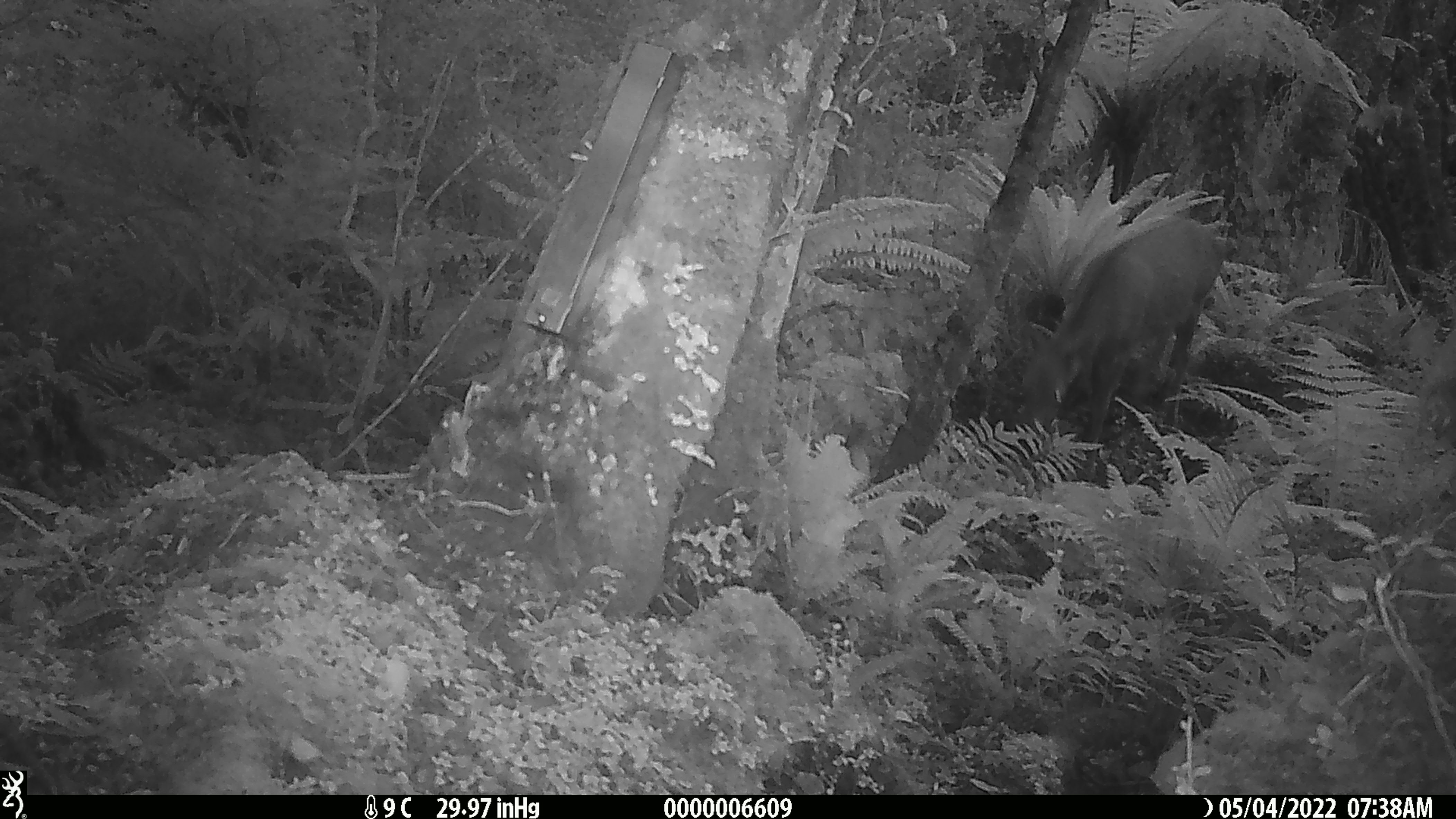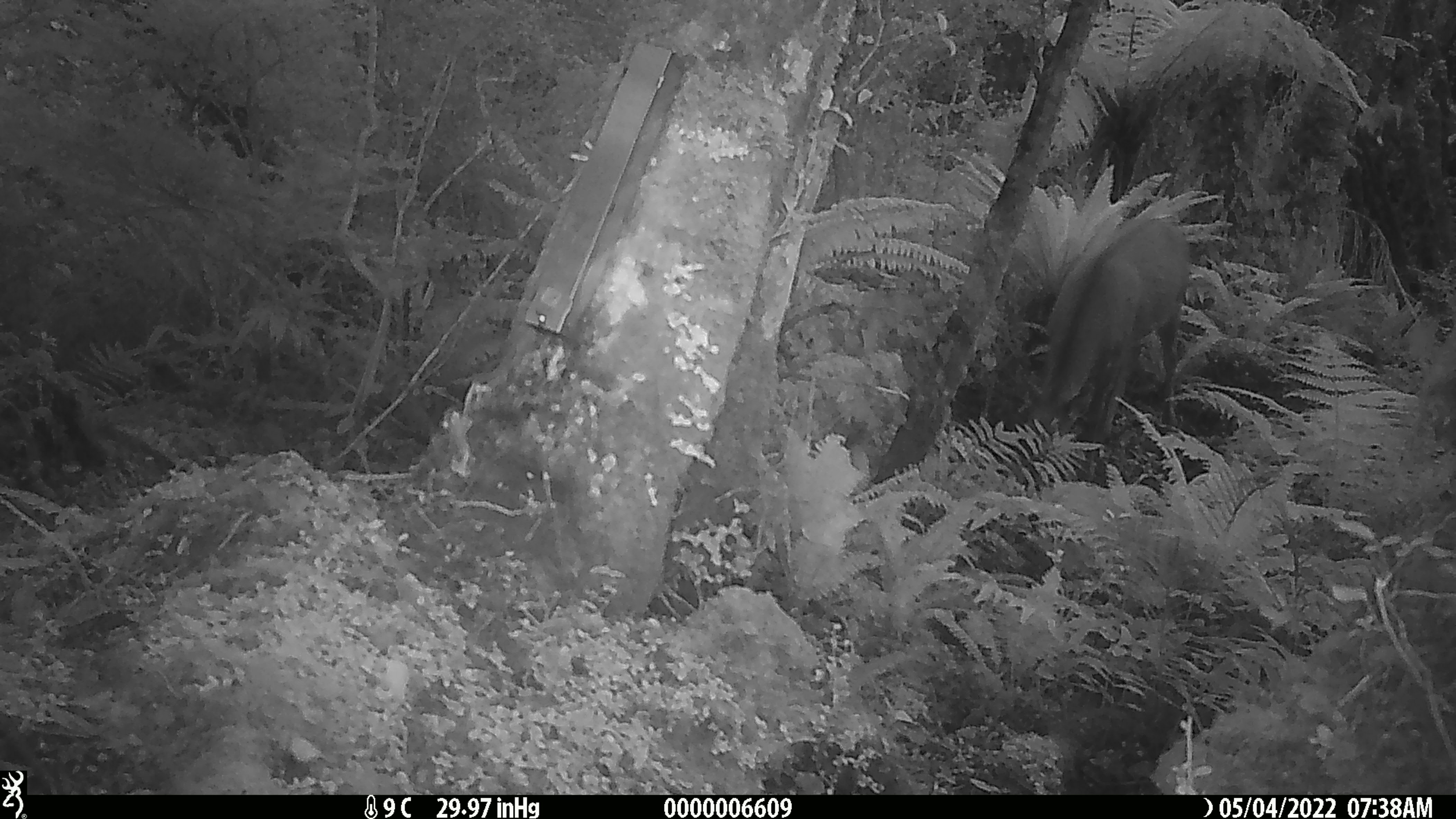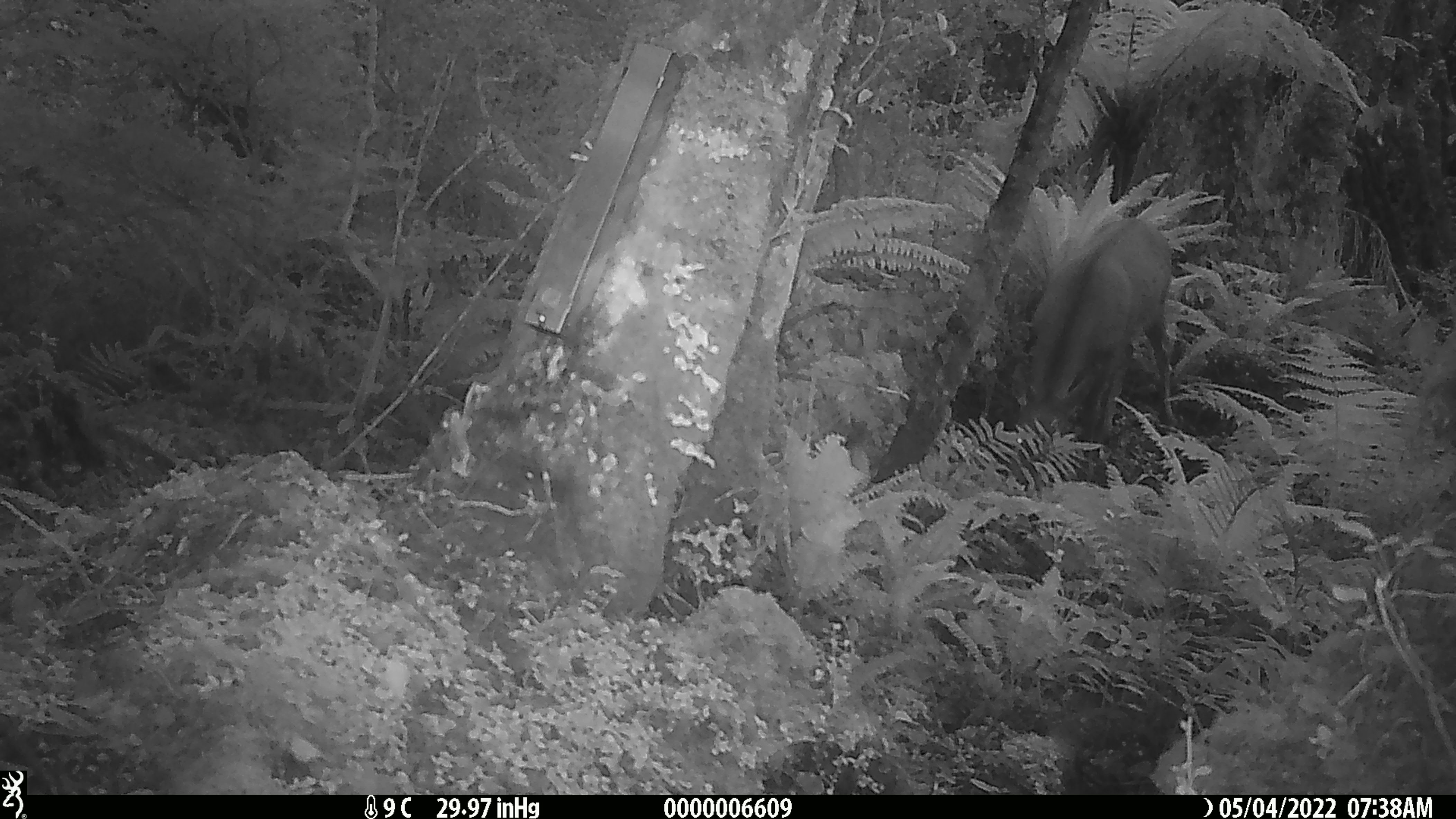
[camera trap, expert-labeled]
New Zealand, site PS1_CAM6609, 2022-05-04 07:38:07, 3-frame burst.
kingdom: Animalia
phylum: Chordata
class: Mammalia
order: Artiodactyla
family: Cervidae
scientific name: Cervidae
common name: deer